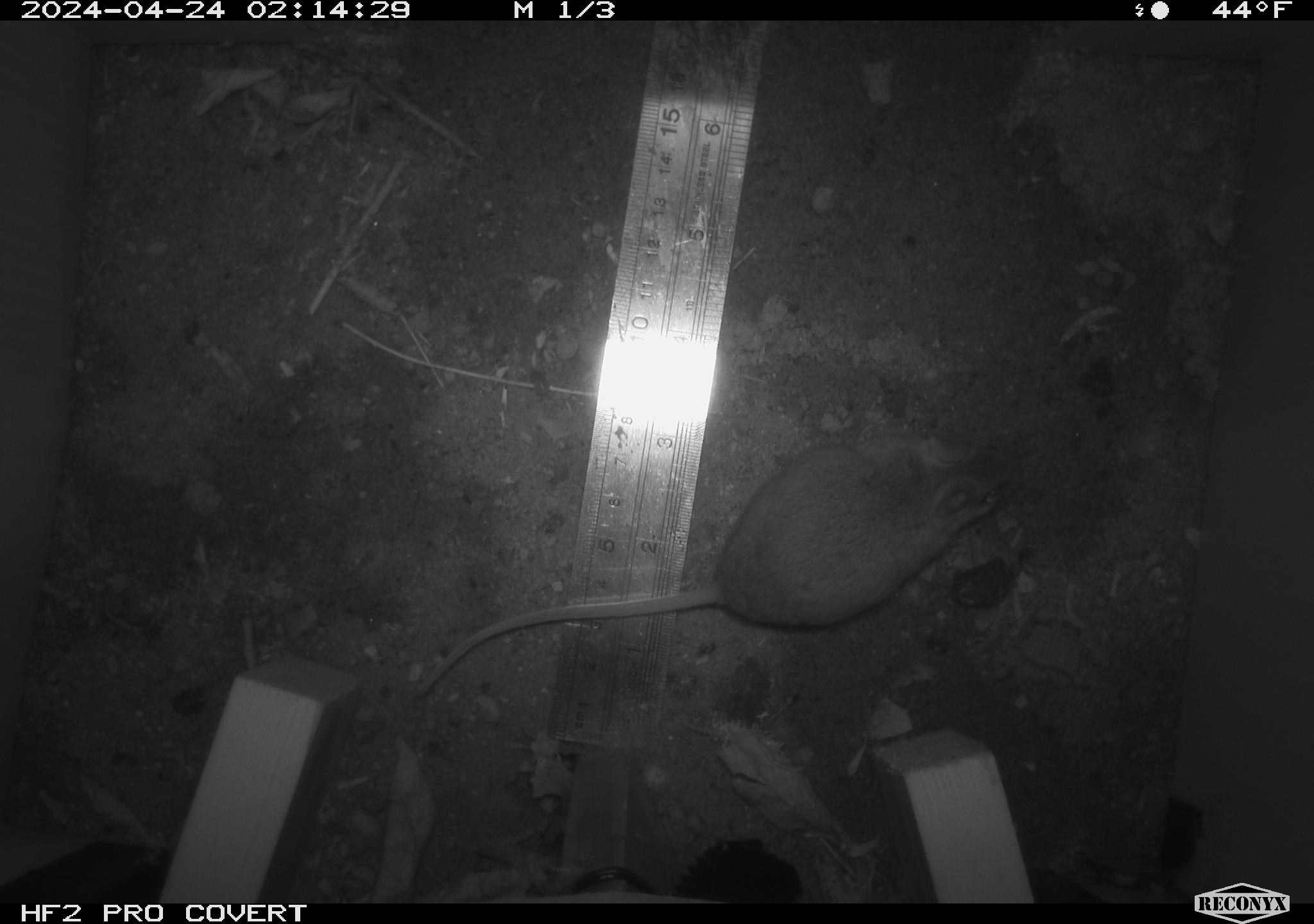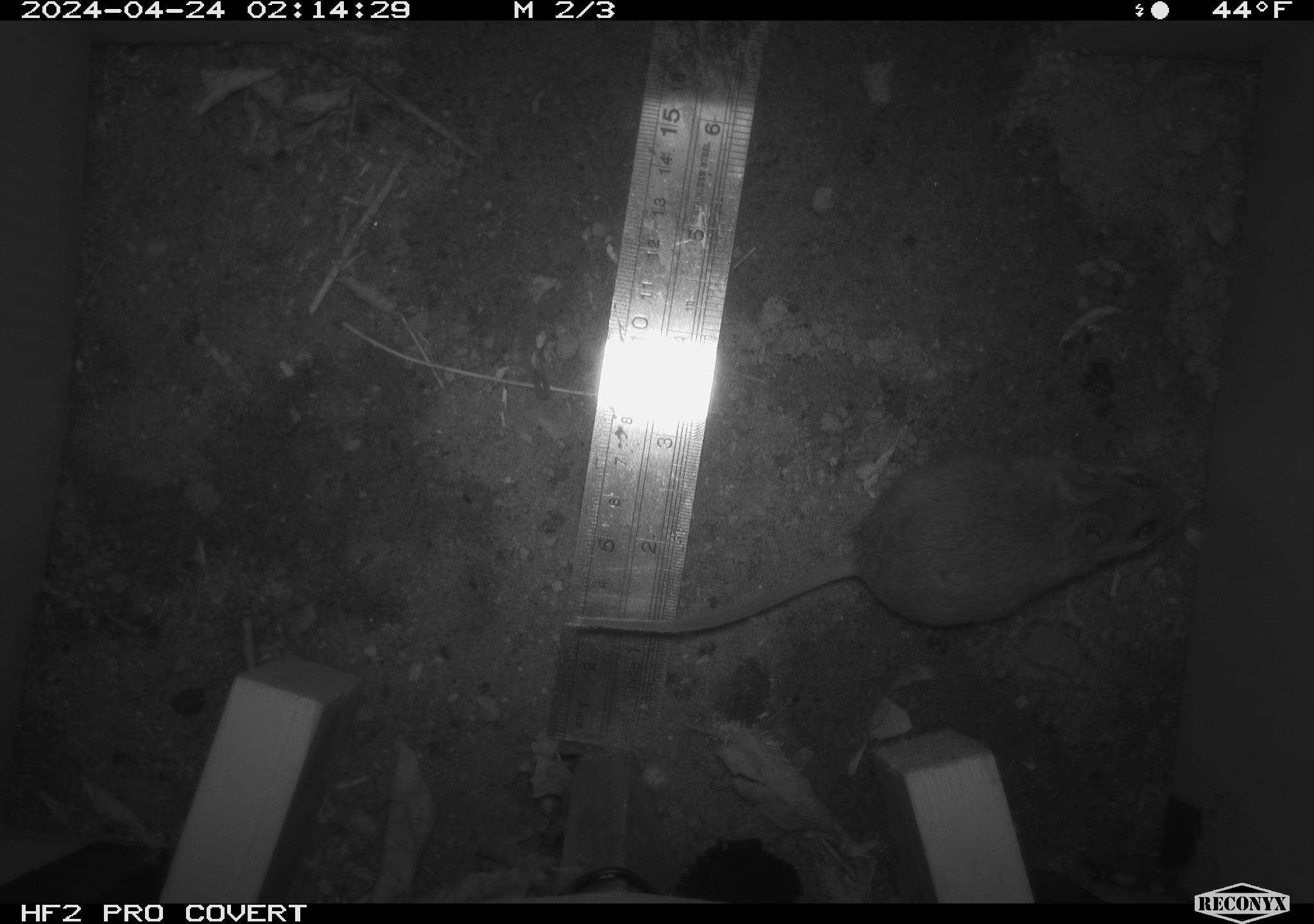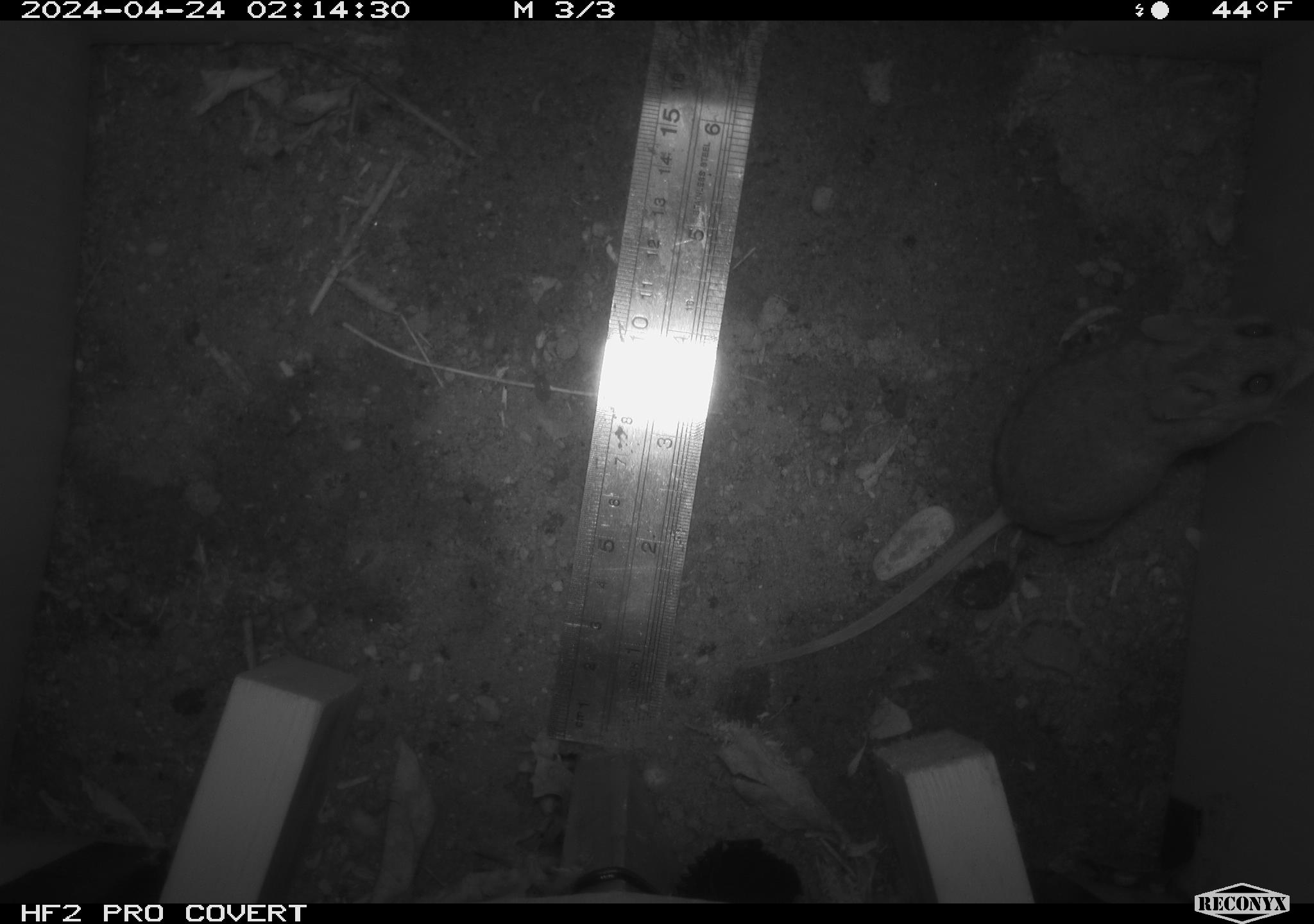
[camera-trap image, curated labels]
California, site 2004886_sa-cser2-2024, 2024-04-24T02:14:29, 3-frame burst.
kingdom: Animalia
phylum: Chordata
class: Mammalia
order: Rodentia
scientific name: Rodentia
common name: rodent